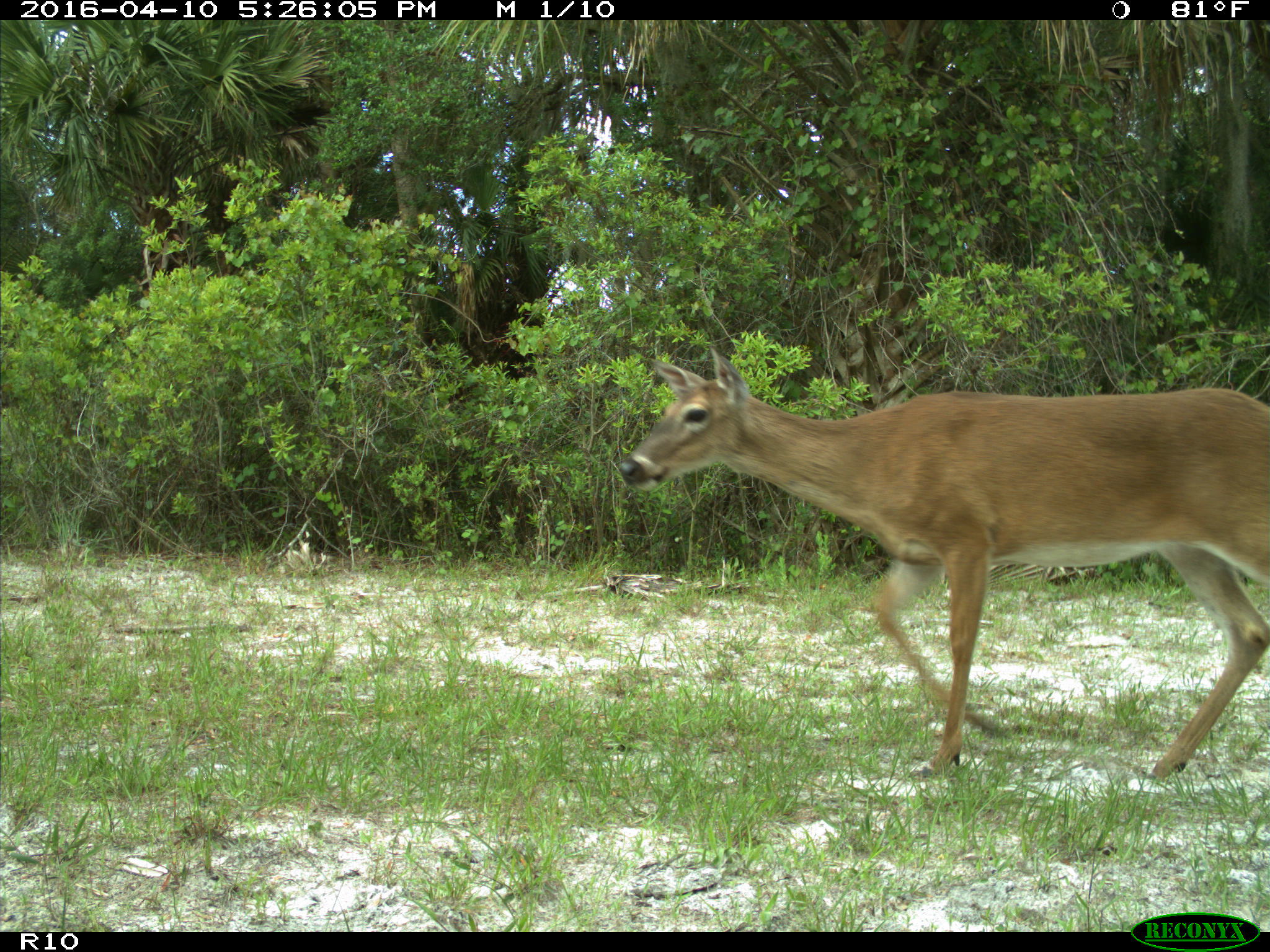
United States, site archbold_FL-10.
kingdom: Animalia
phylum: Chordata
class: Mammalia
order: Artiodactyla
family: Cervidae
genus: Odocoileus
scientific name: Odocoileus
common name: deer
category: unidentified deer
Unidentified deer (deer) (Odocoileus).